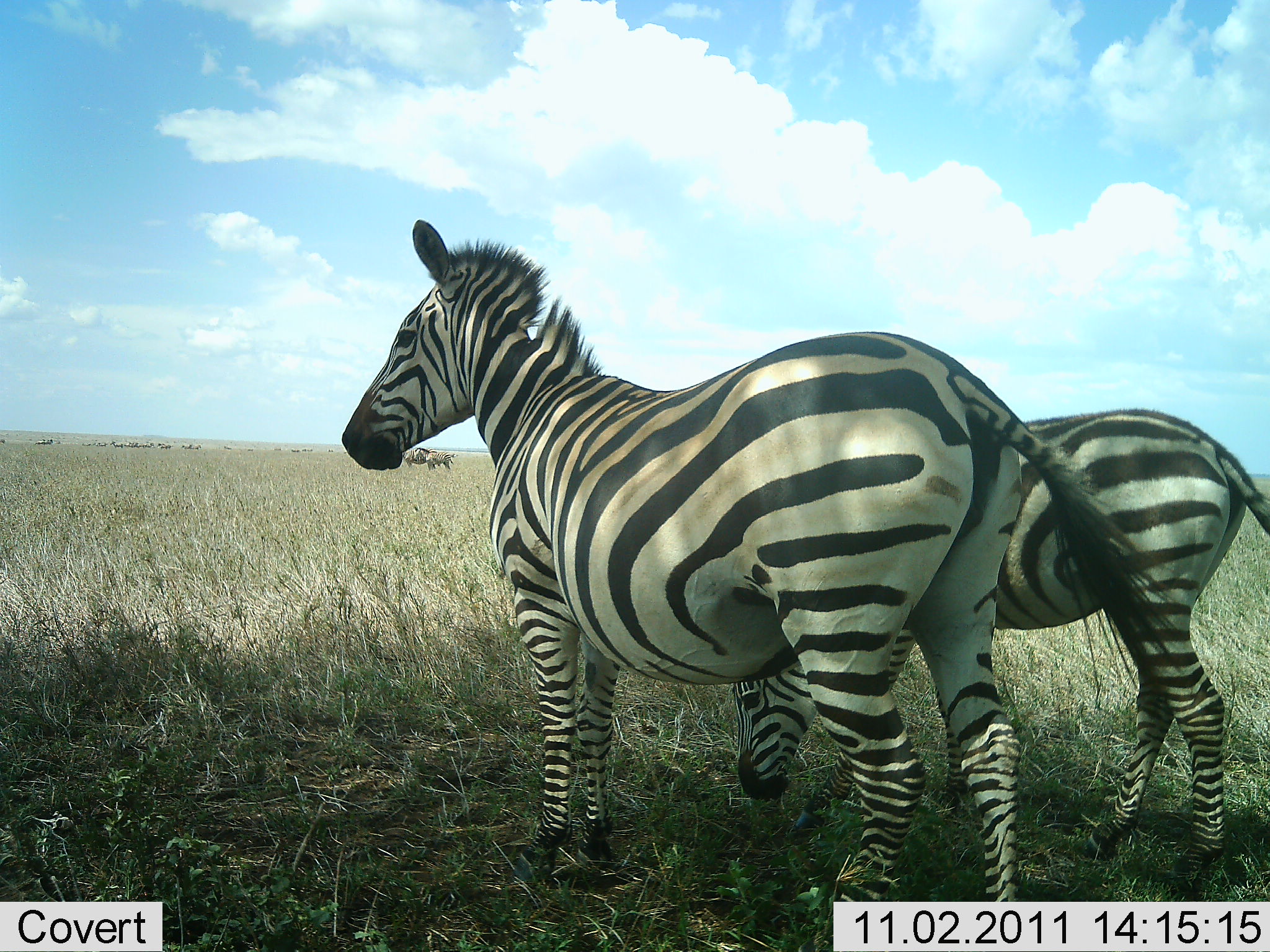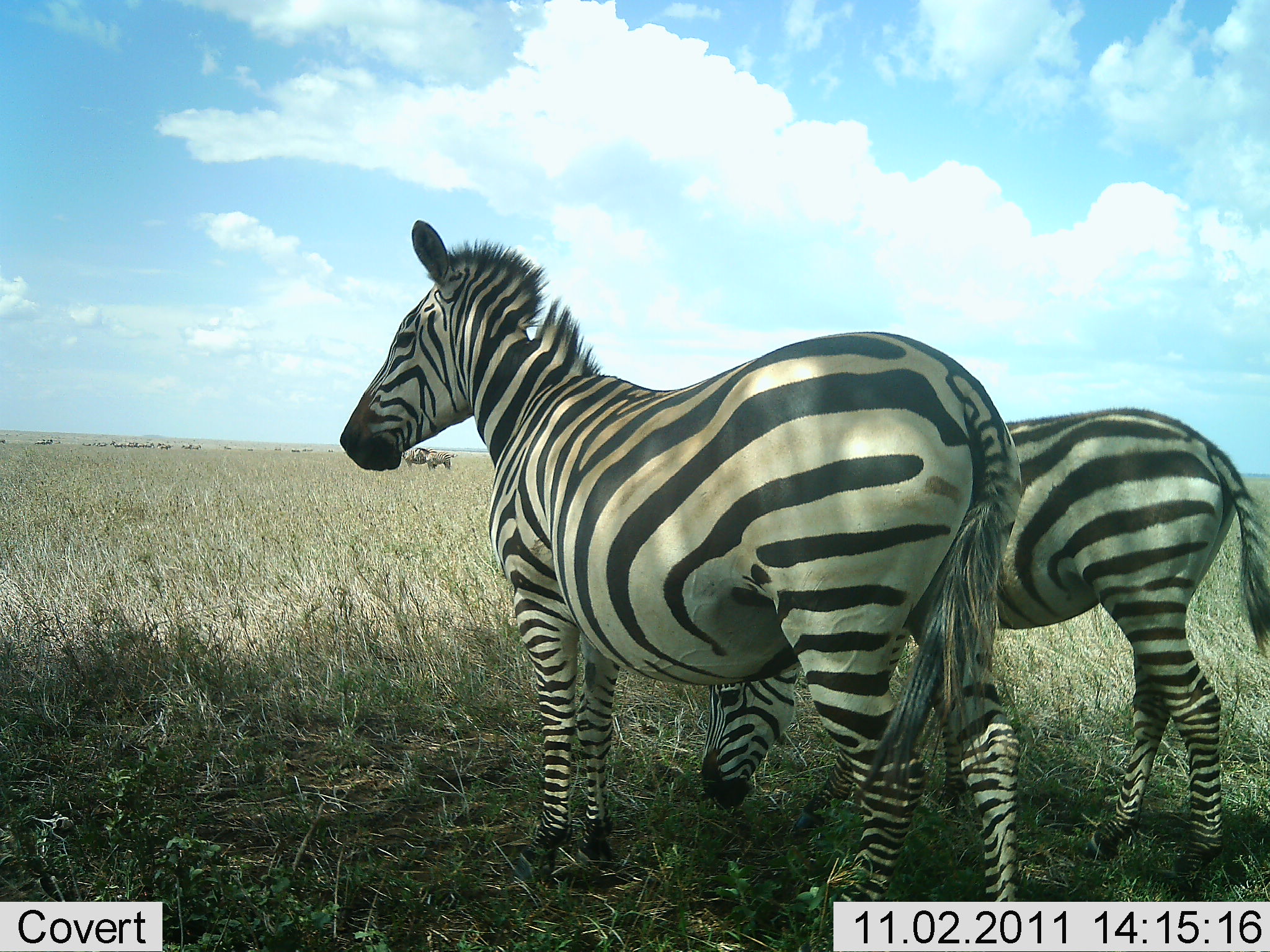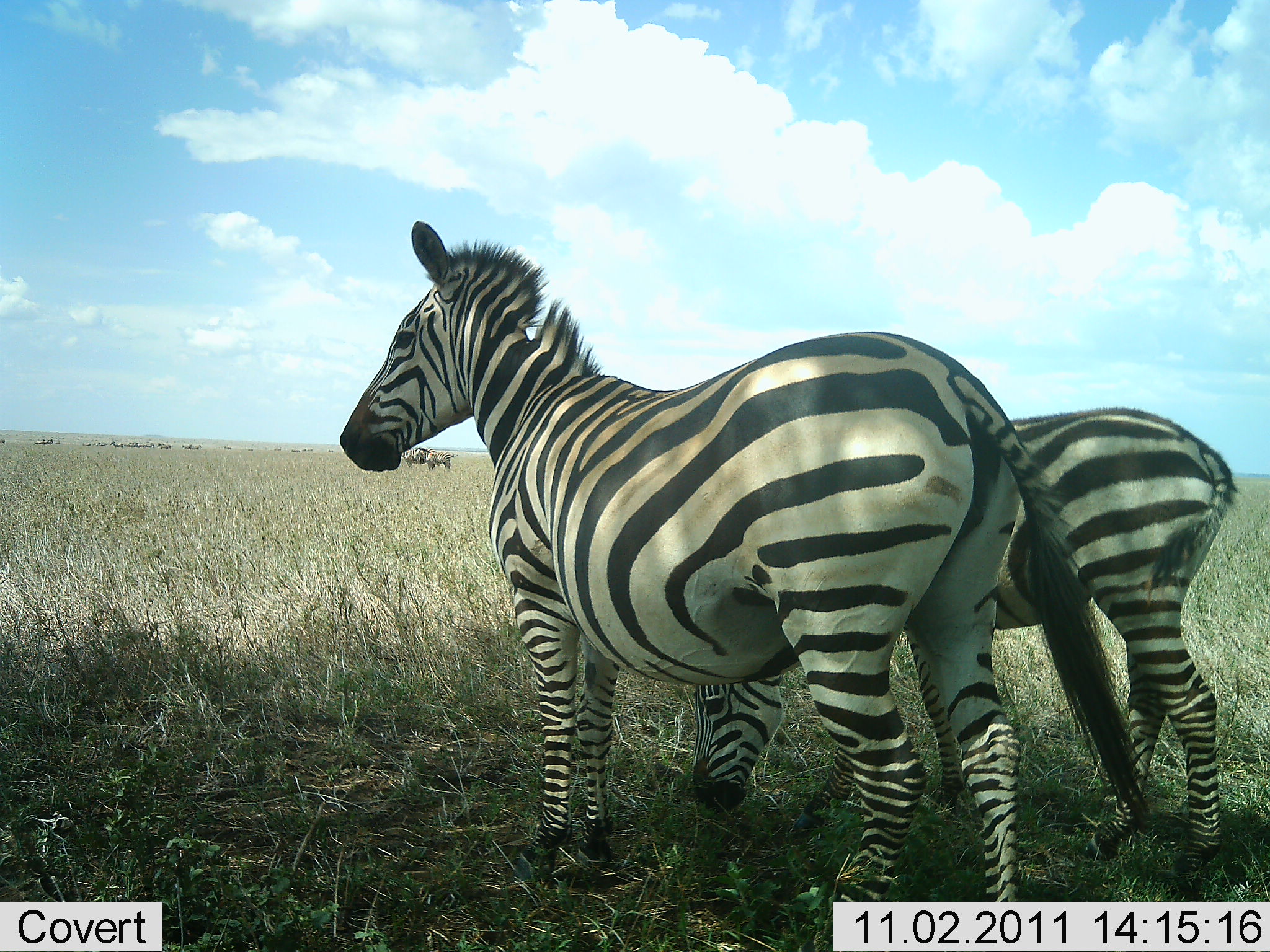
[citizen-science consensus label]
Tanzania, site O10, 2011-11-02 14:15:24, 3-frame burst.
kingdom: Animalia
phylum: Chordata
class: Mammalia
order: Perissodactyla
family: Equidae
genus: Equus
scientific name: Equus quagga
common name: plains zebra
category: zebra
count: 2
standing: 89%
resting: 6%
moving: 11%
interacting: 0%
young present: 28%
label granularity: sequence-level